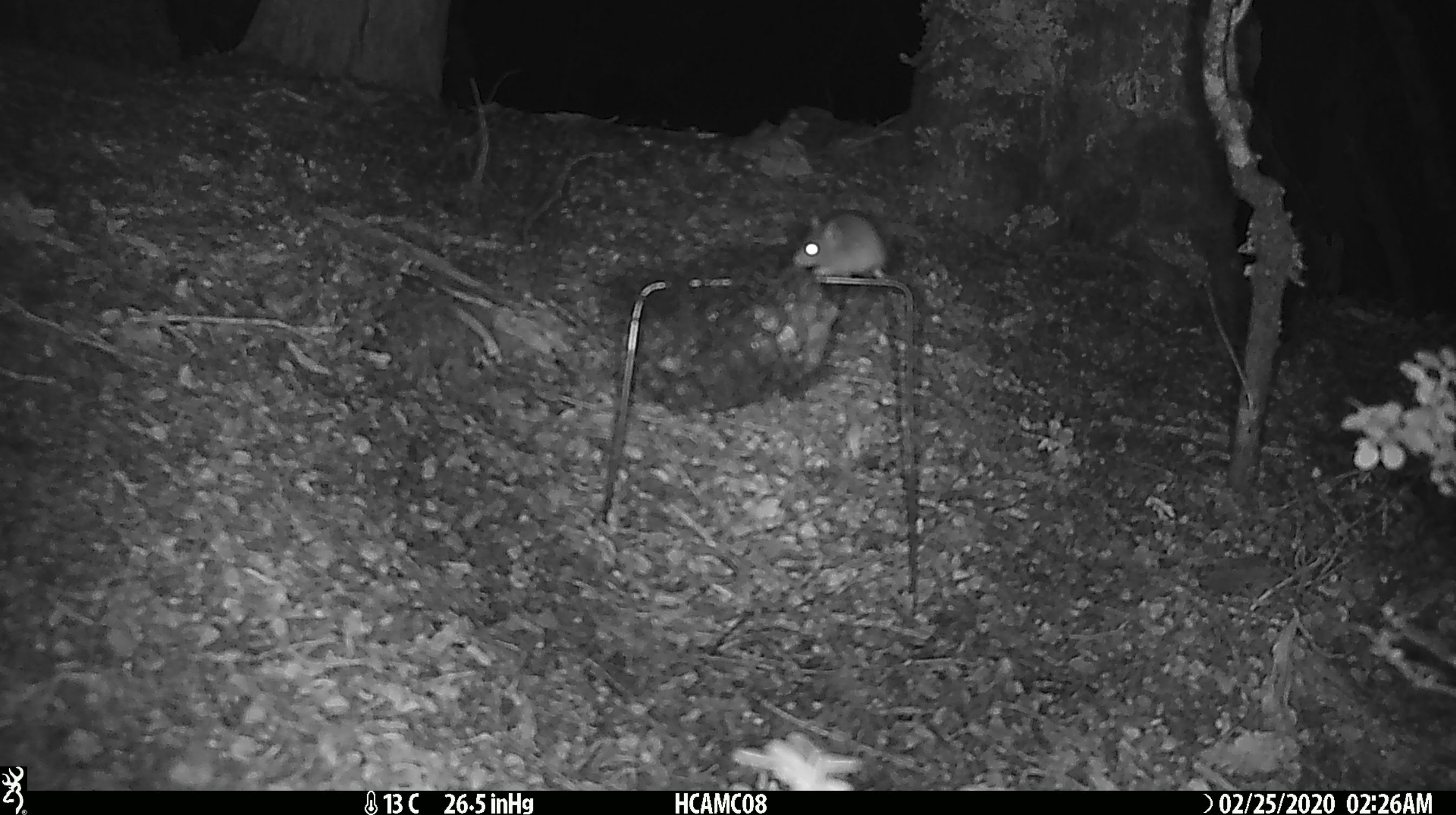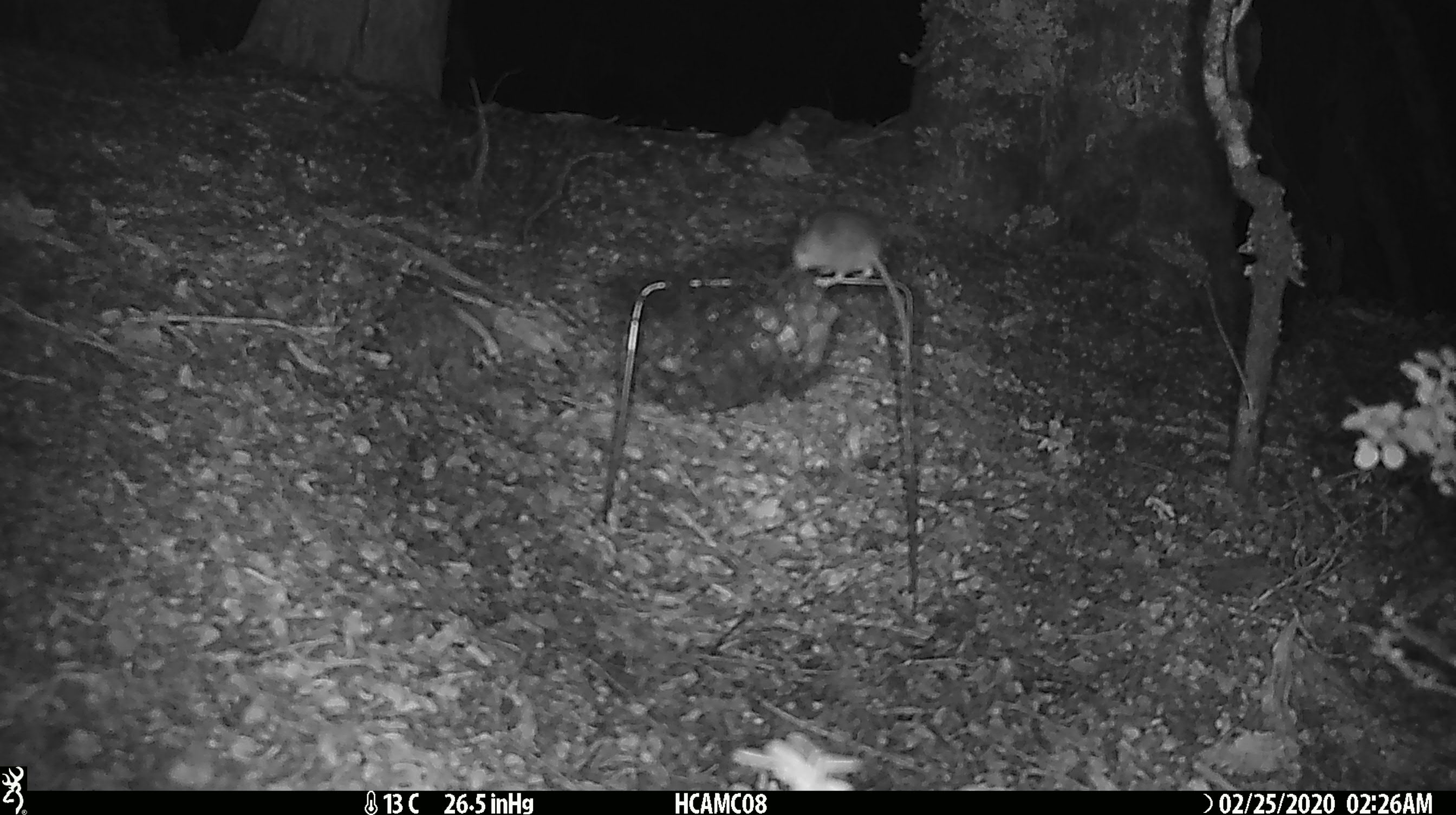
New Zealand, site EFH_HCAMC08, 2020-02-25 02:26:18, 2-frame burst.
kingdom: Animalia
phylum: Chordata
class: Mammalia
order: Rodentia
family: Muridae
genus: Mus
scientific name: Mus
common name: mouse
Mouse (Mus).